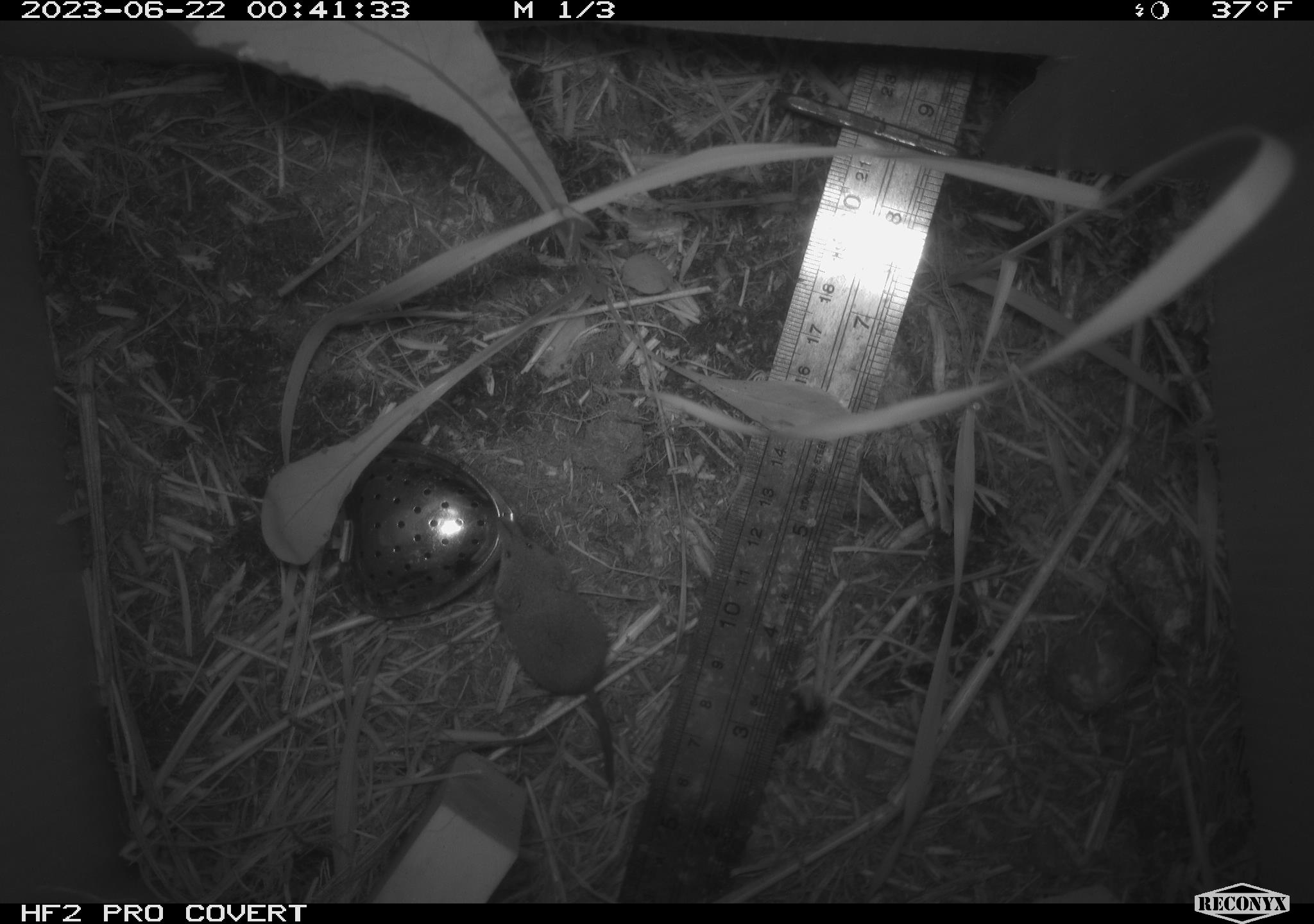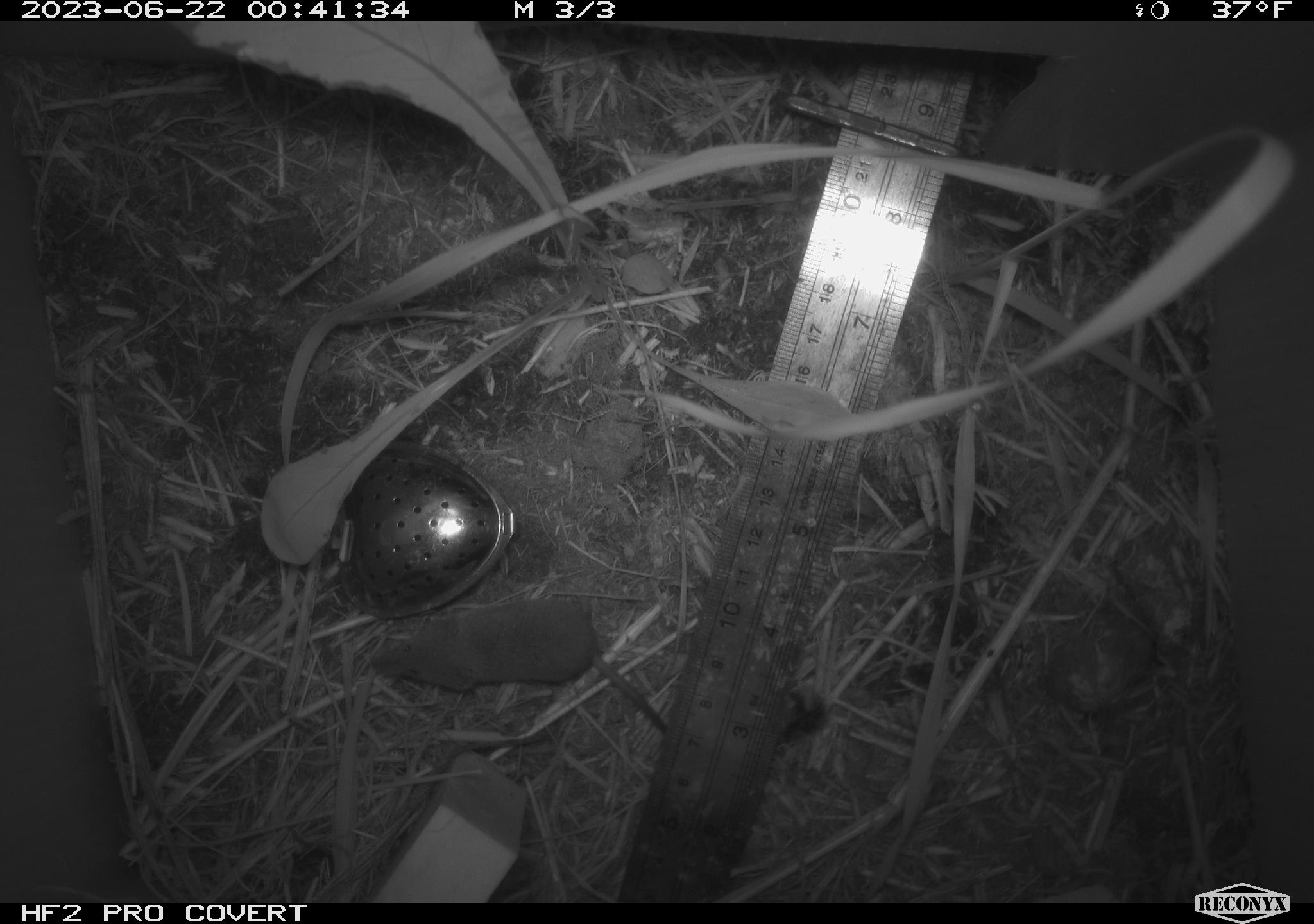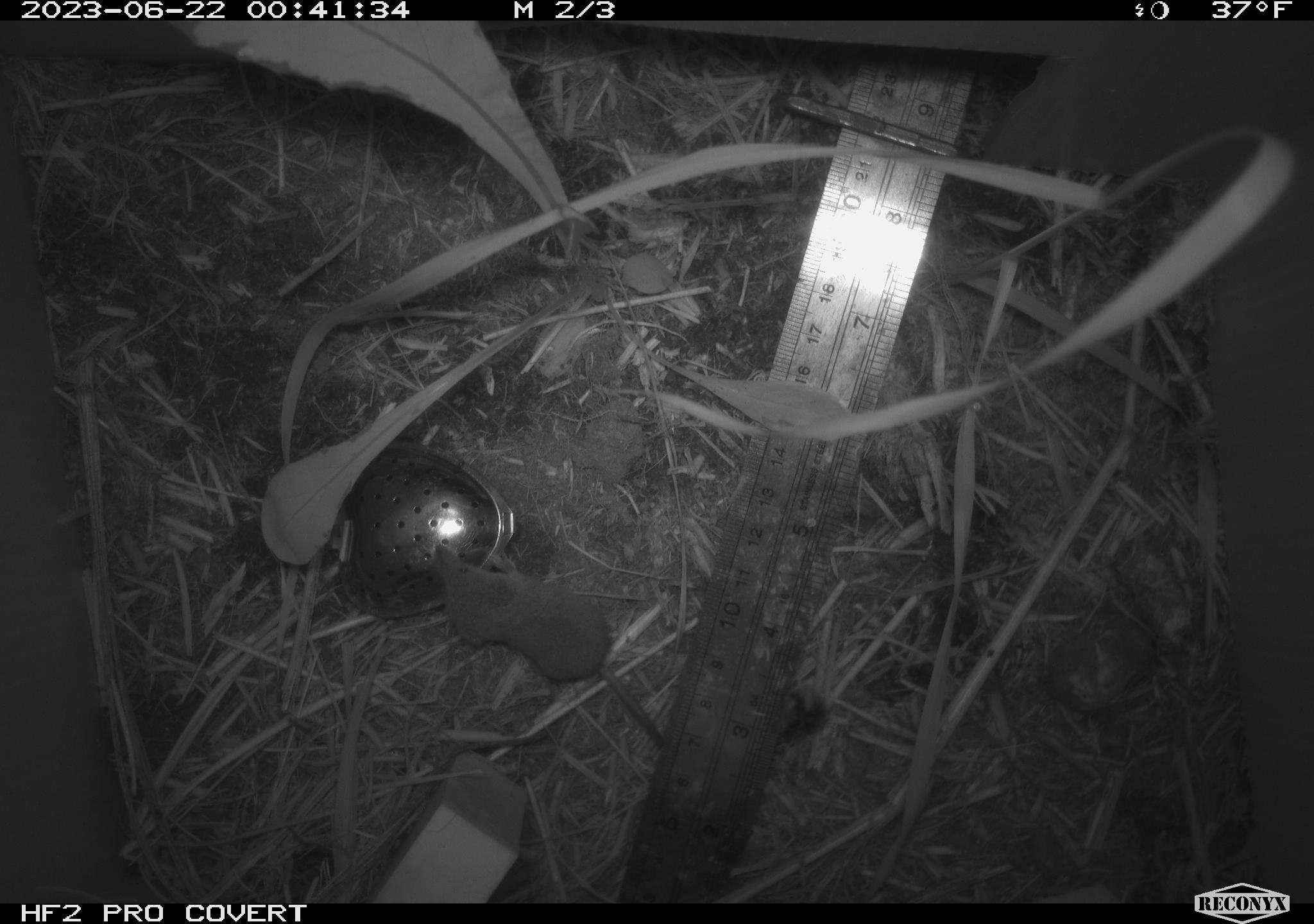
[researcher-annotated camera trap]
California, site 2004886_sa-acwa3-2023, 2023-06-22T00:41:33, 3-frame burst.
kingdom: Animalia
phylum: Chordata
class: Mammalia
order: Eulipotyphla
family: Soricidae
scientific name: Soricidae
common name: shrews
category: soricidae family